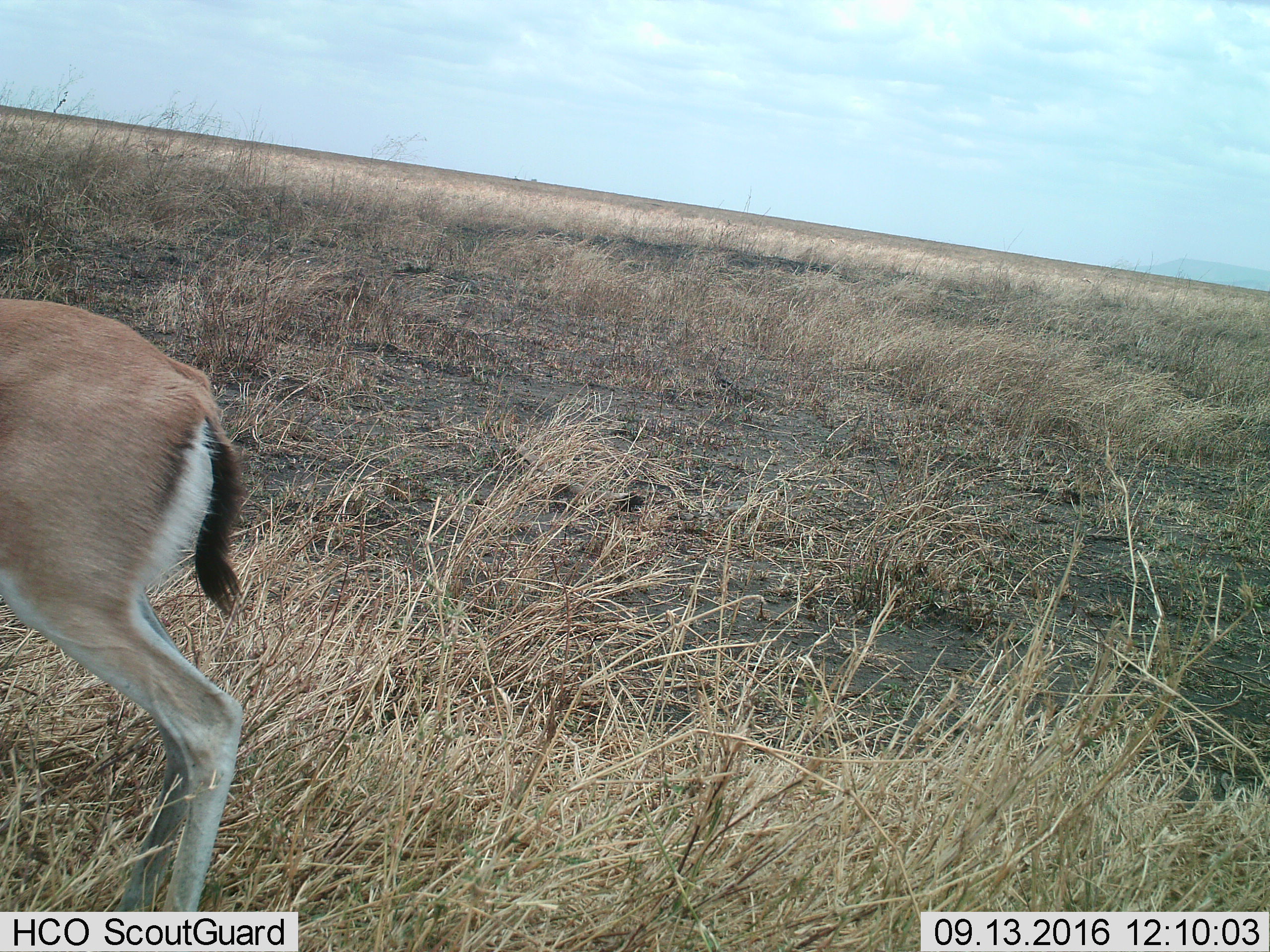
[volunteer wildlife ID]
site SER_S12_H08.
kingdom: Animalia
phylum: Chordata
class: Mammalia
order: Artiodactyla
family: Bovidae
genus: Eudorcas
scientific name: Eudorcas thomsonii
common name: thomson's gazelle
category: gazellethomsons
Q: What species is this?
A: Gazellethomsons (thomson's gazelle) (Eudorcas thomsonii).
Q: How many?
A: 1.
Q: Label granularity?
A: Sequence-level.